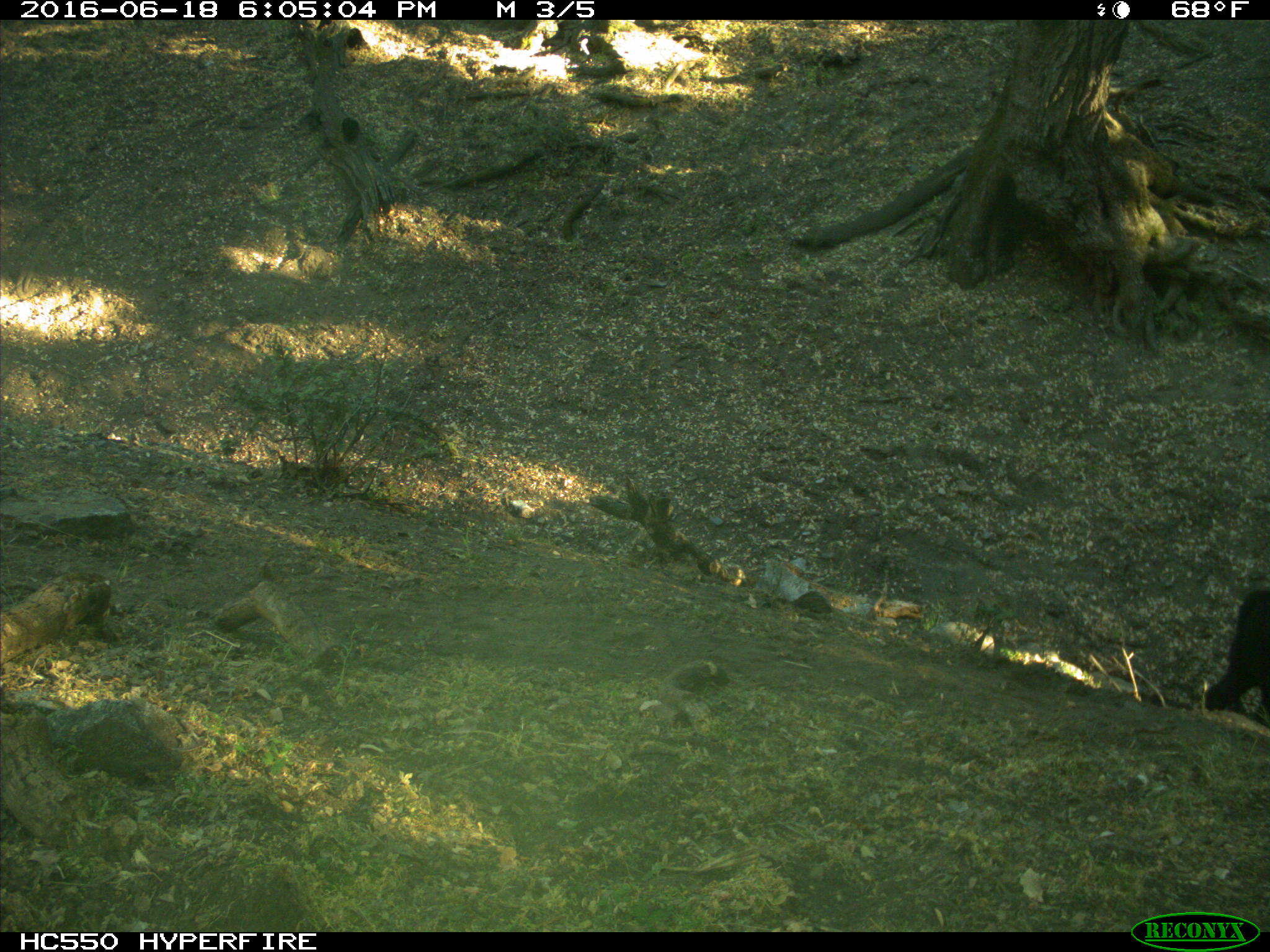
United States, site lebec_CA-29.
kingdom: Animalia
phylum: Chordata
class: Mammalia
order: Artiodactyla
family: Bovidae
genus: Bos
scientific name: Bos taurus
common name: domestic cow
Bos taurus (domestic cow).